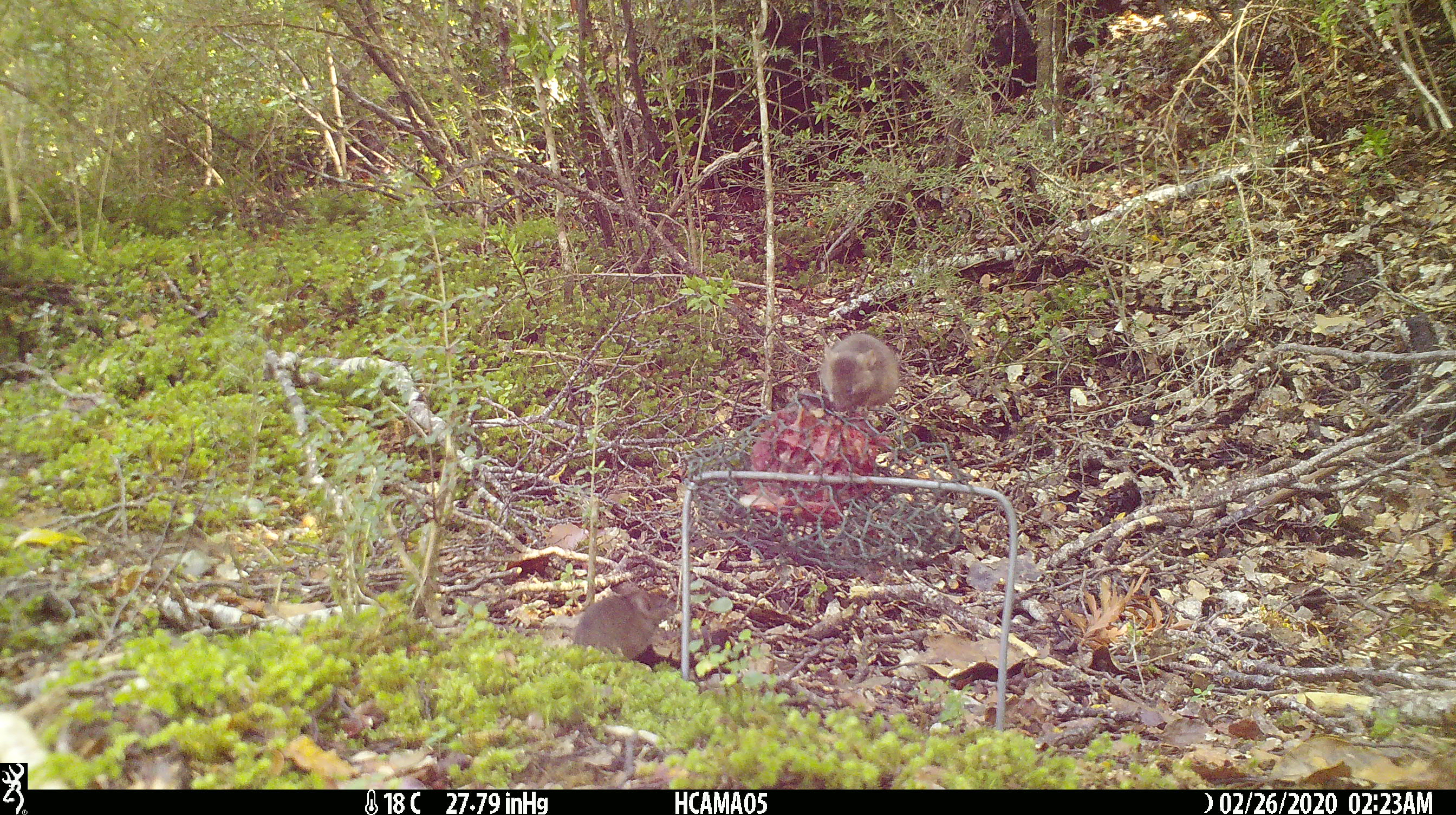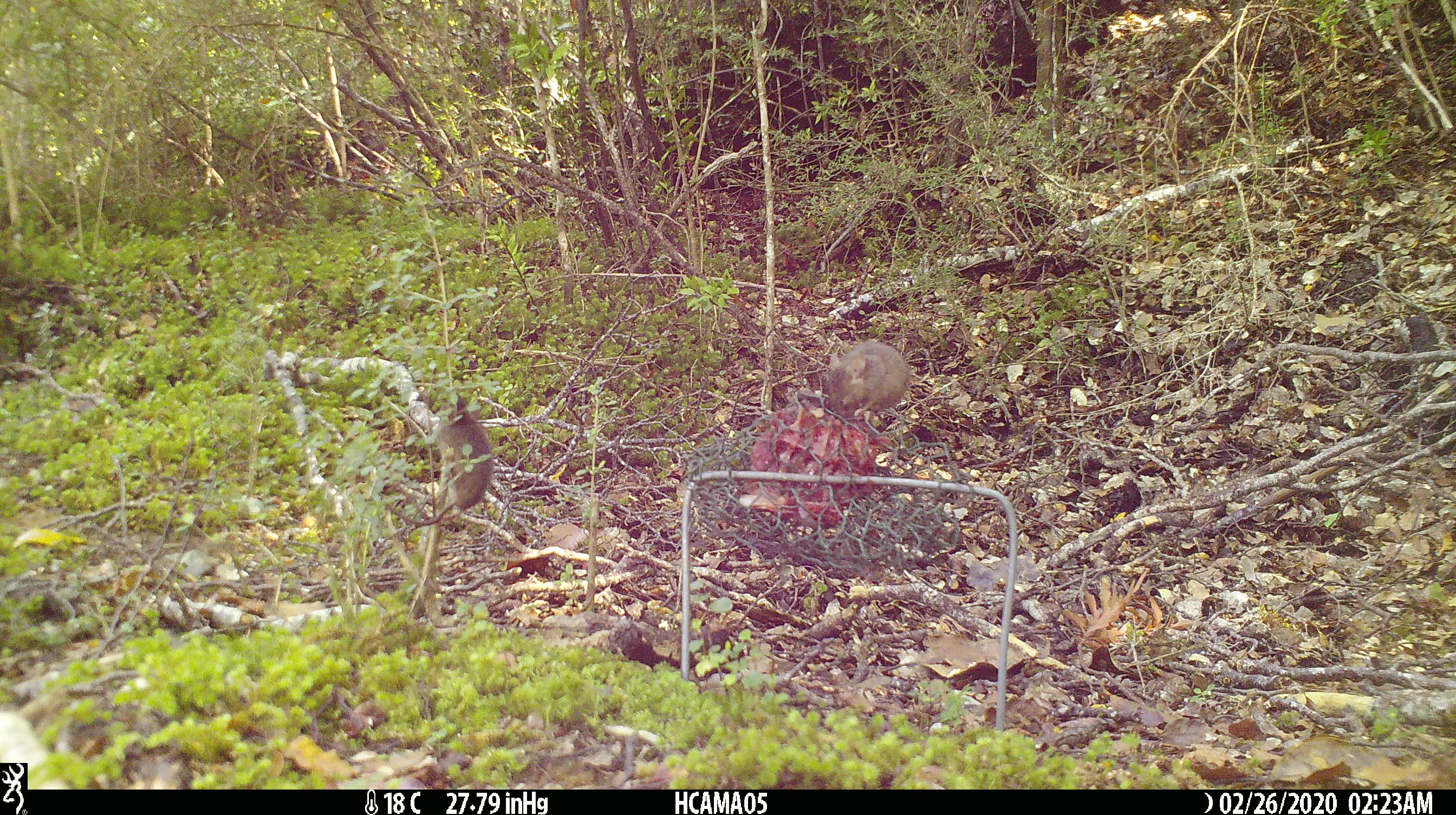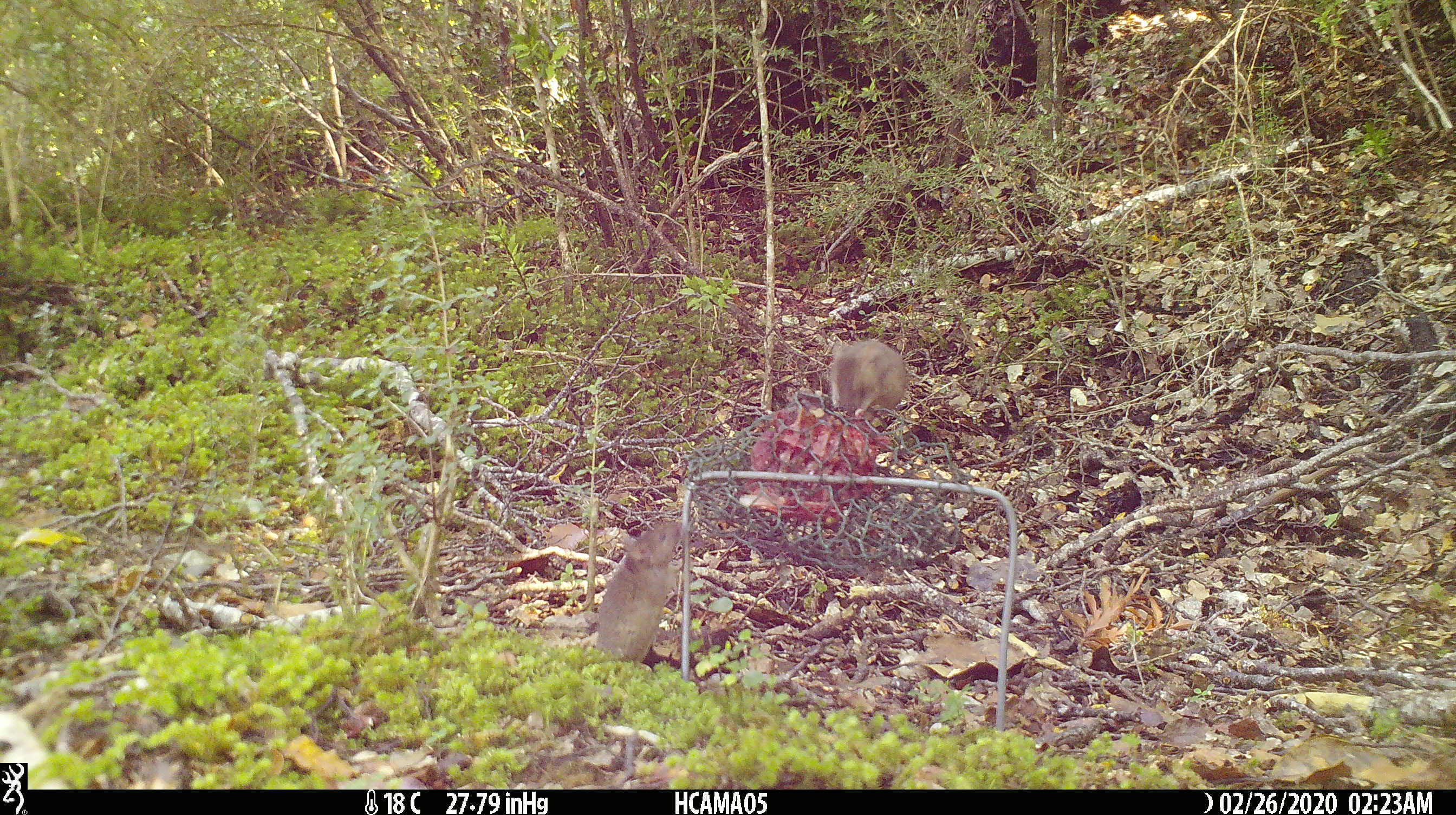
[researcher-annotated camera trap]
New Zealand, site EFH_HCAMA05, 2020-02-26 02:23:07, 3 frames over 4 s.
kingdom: Animalia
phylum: Chordata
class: Mammalia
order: Rodentia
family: Muridae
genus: Mus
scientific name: Mus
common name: mouse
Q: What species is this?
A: Mouse (Mus).